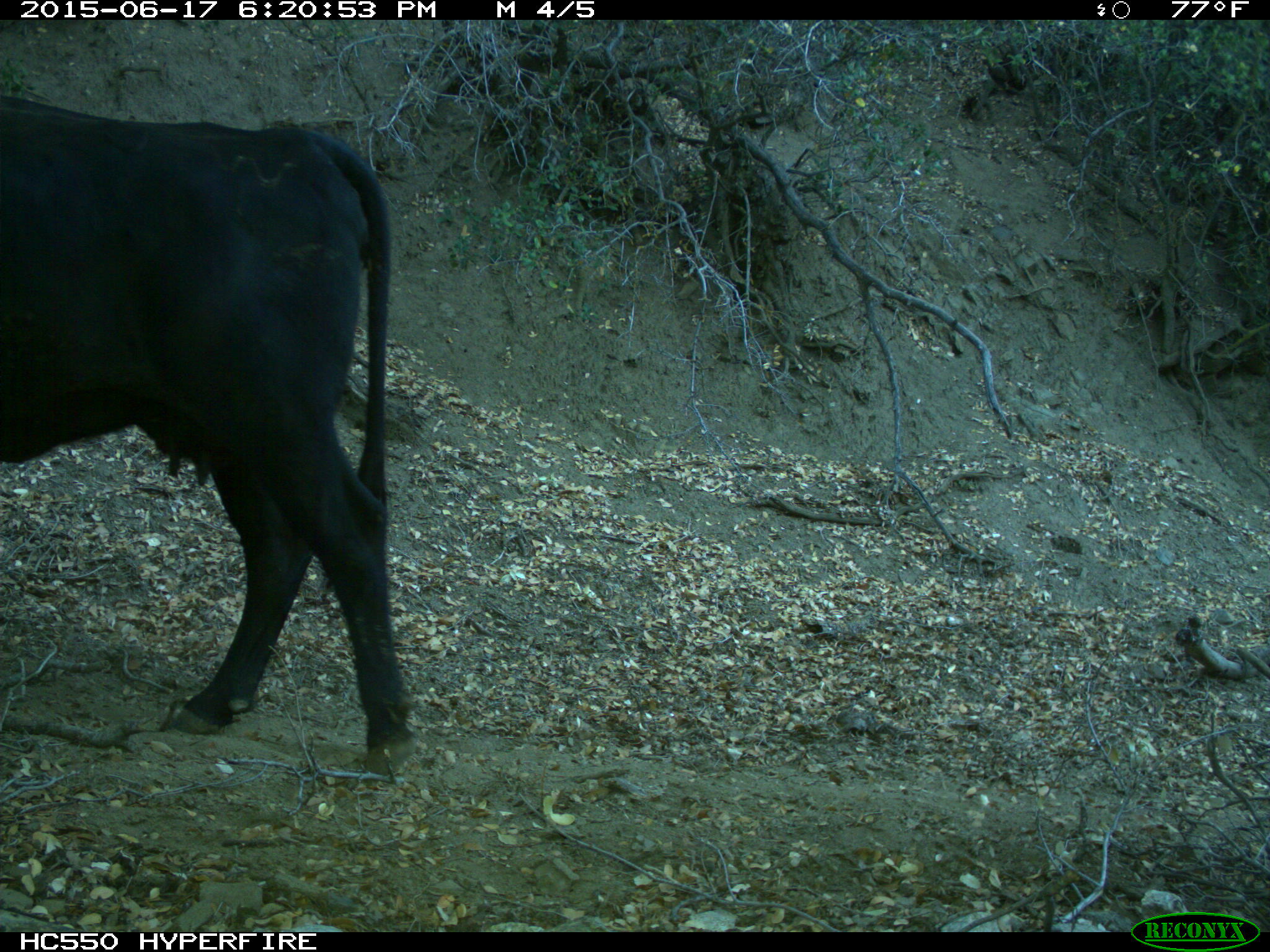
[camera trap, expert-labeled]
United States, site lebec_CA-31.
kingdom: Animalia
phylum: Chordata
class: Mammalia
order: Artiodactyla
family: Bovidae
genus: Bos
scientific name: Bos taurus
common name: domestic cow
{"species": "Bos taurus (domestic cow)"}